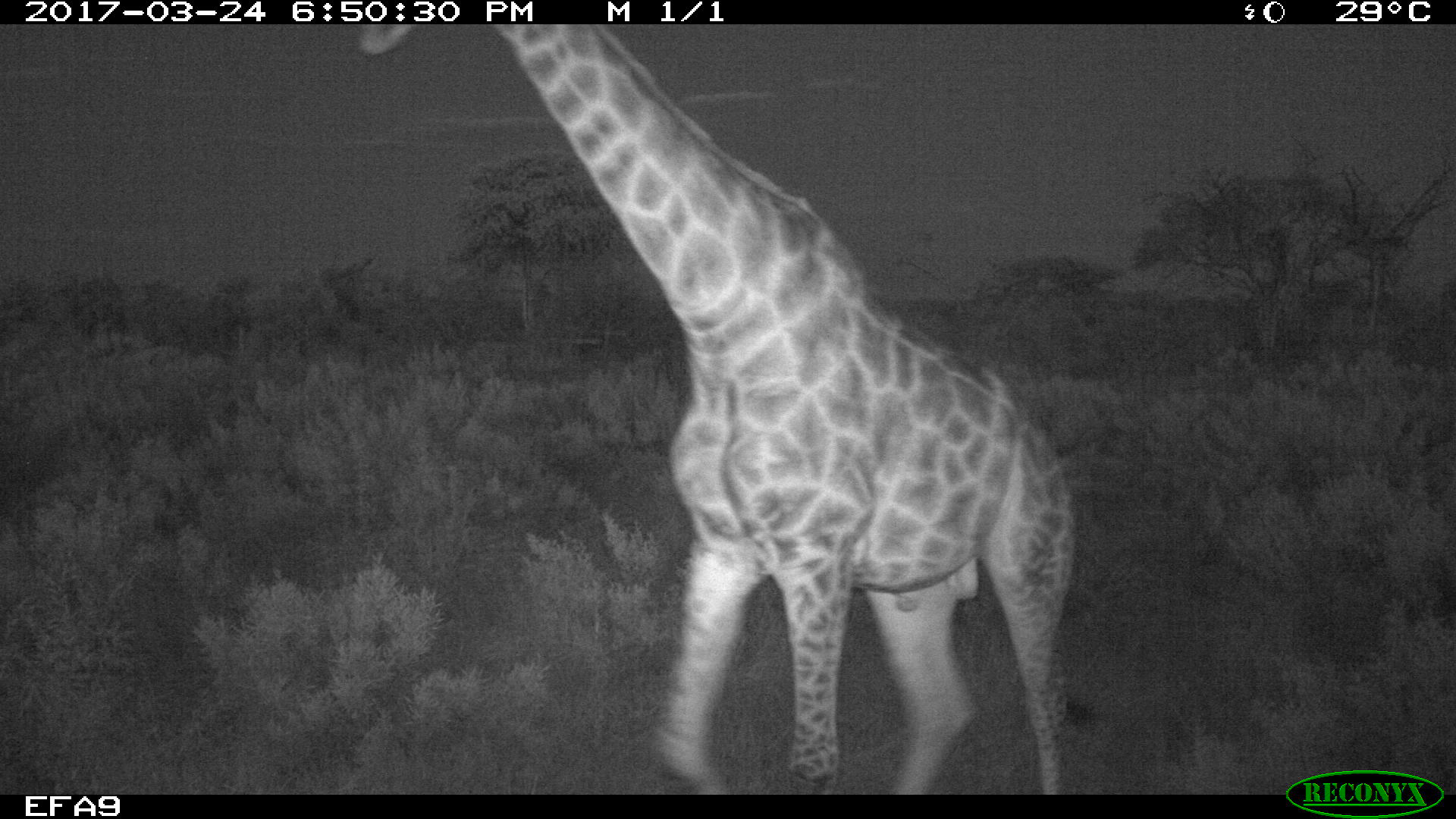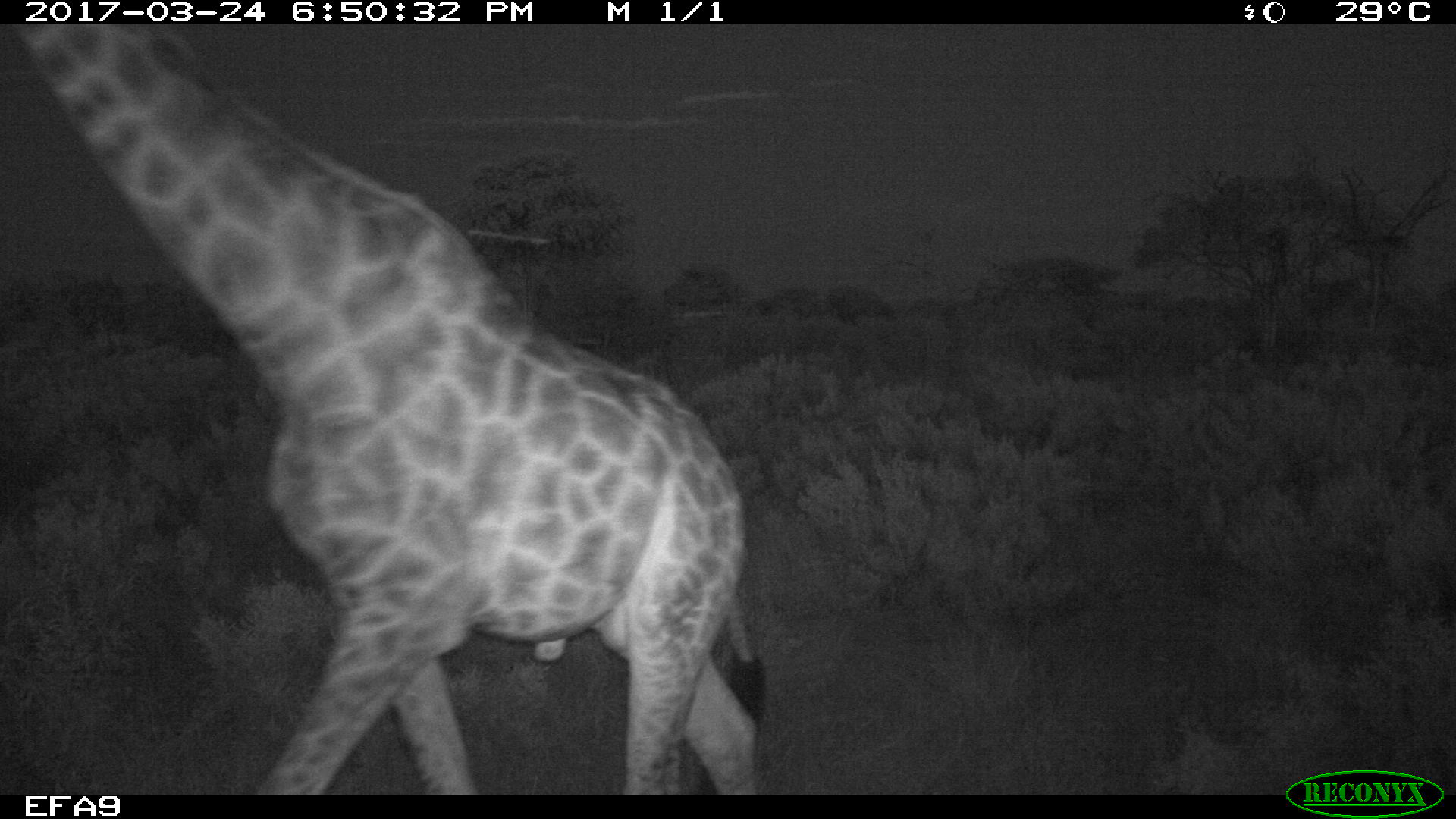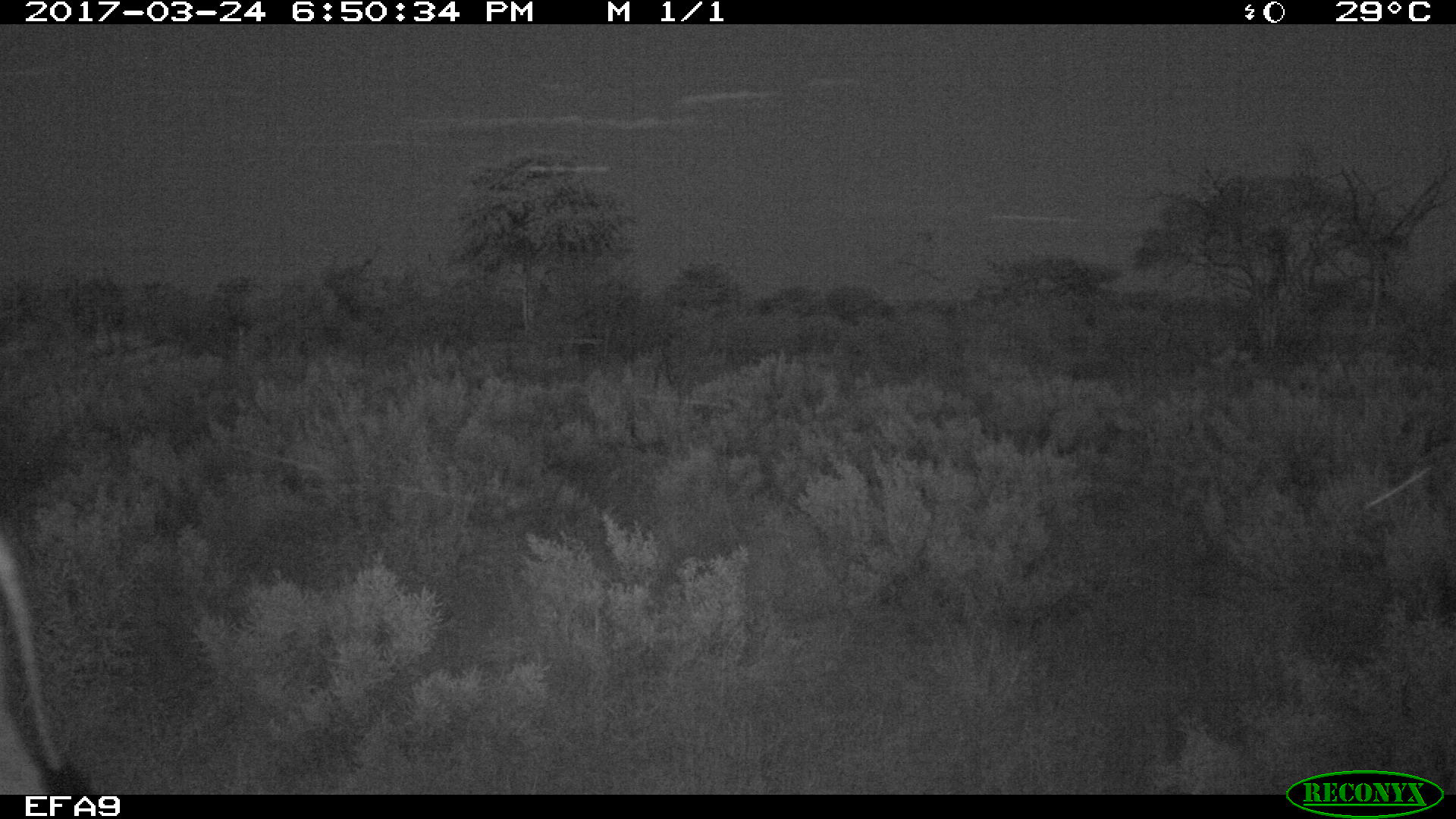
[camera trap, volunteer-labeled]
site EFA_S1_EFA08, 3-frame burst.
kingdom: Animalia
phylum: Chordata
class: Mammalia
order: Artiodactyla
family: Giraffidae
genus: Giraffa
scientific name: Giraffa camelopardalis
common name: giraffe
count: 1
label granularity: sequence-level